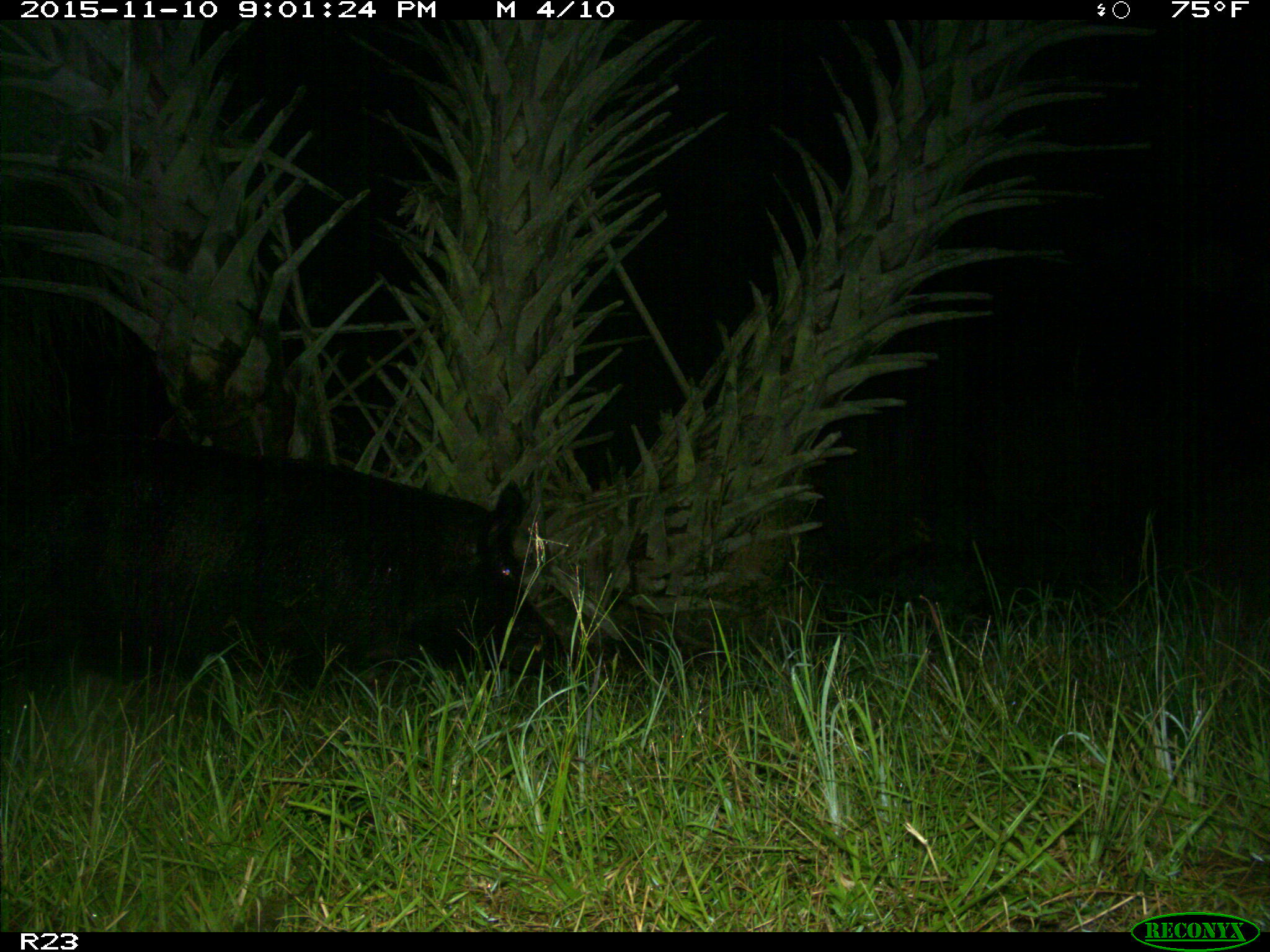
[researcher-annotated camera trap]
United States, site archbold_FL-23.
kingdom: Animalia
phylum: Chordata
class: Mammalia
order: Artiodactyla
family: Suidae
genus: Sus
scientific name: Sus scrofa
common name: wild boar